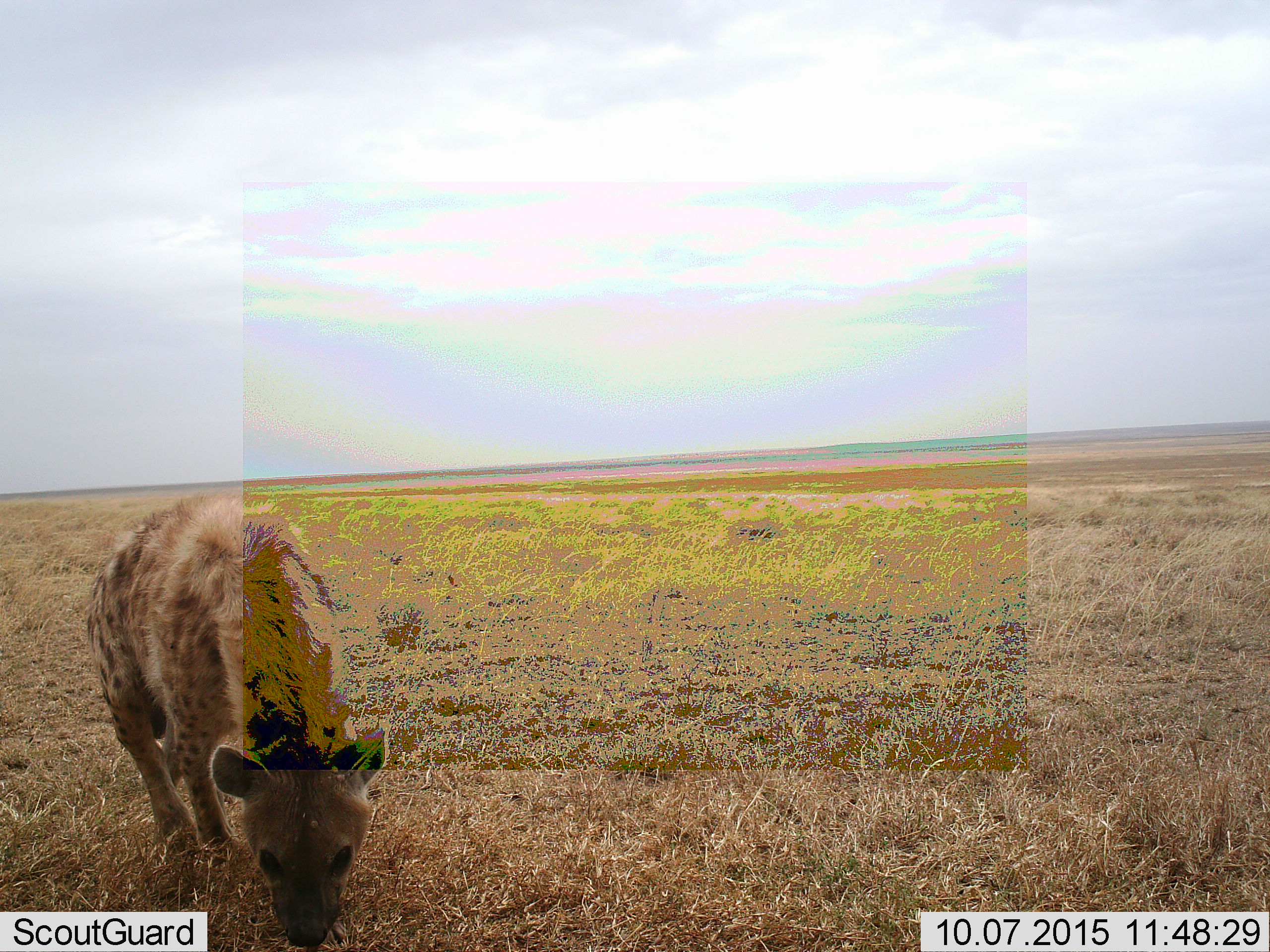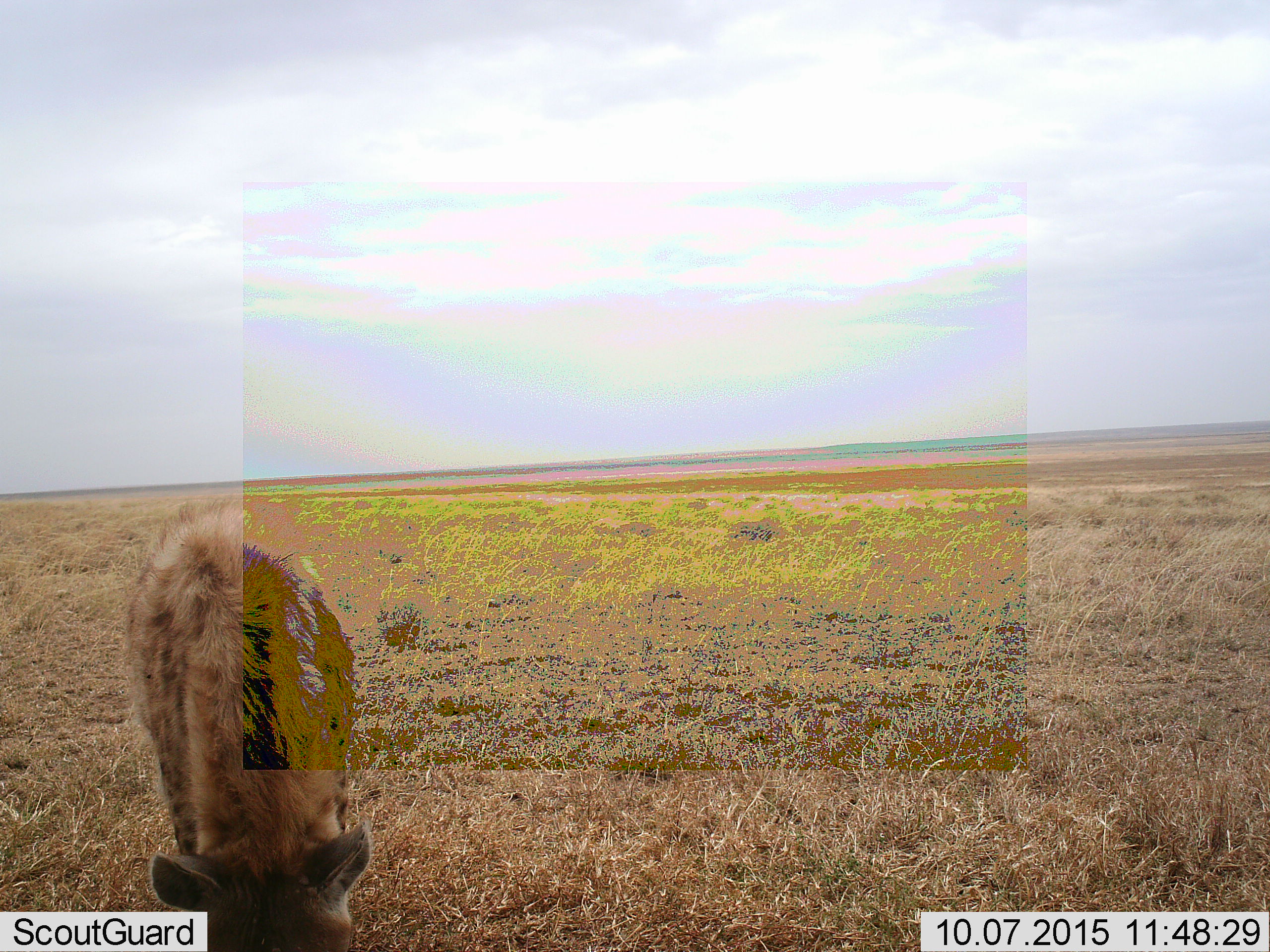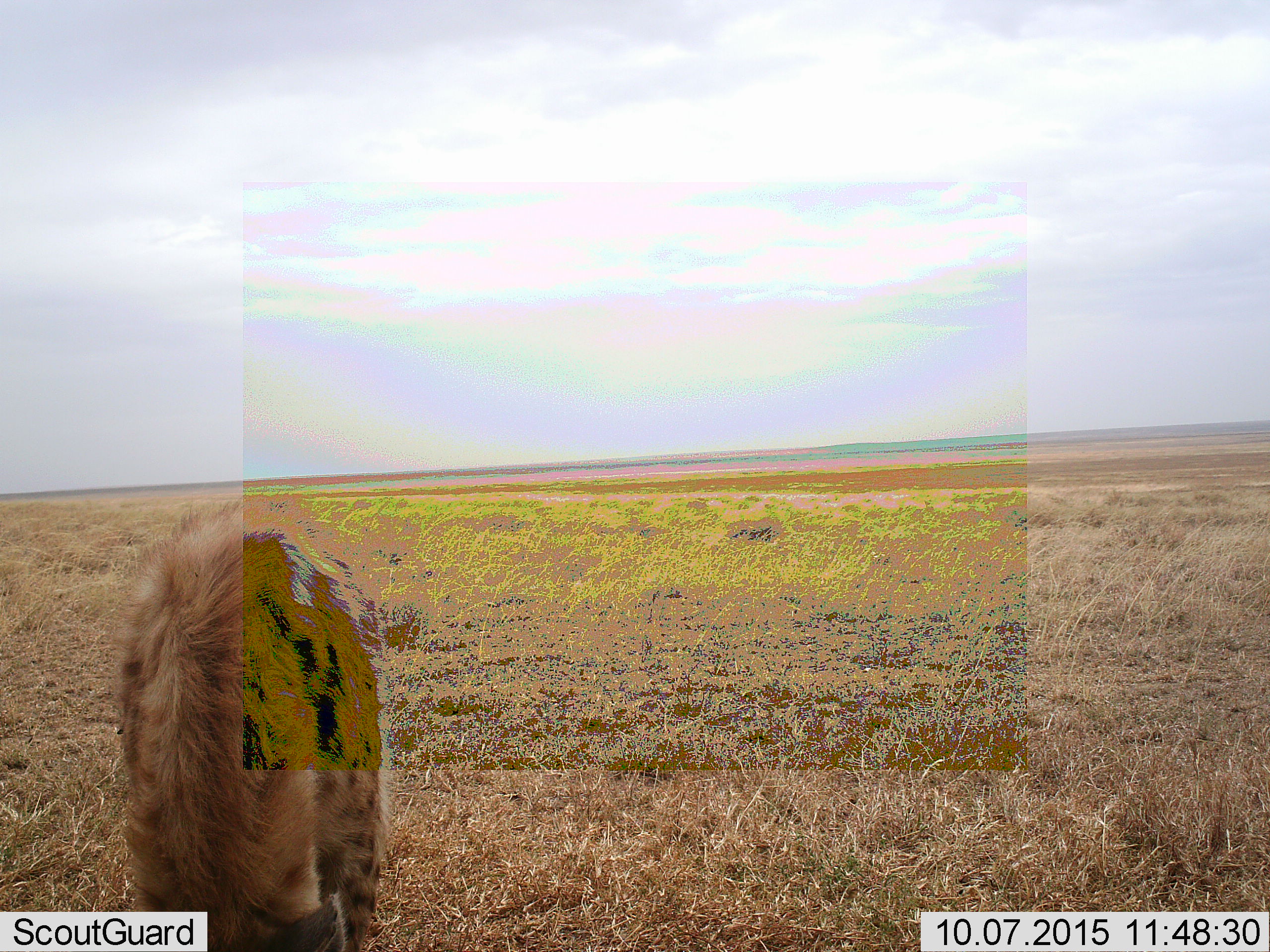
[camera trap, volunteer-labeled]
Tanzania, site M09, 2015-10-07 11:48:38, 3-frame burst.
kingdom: Animalia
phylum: Chordata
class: Mammalia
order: Carnivora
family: Hyaenidae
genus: Crocuta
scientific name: Crocuta crocuta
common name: spotted hyena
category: hyenaspotted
Hyenaspotted (spotted hyena) (Crocuta crocuta), count 1. Behavior (volunteer vote fractions): standing 12%, resting 0%, moving 88%, interacting 0%. Young present (vote fraction): 0%. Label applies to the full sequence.